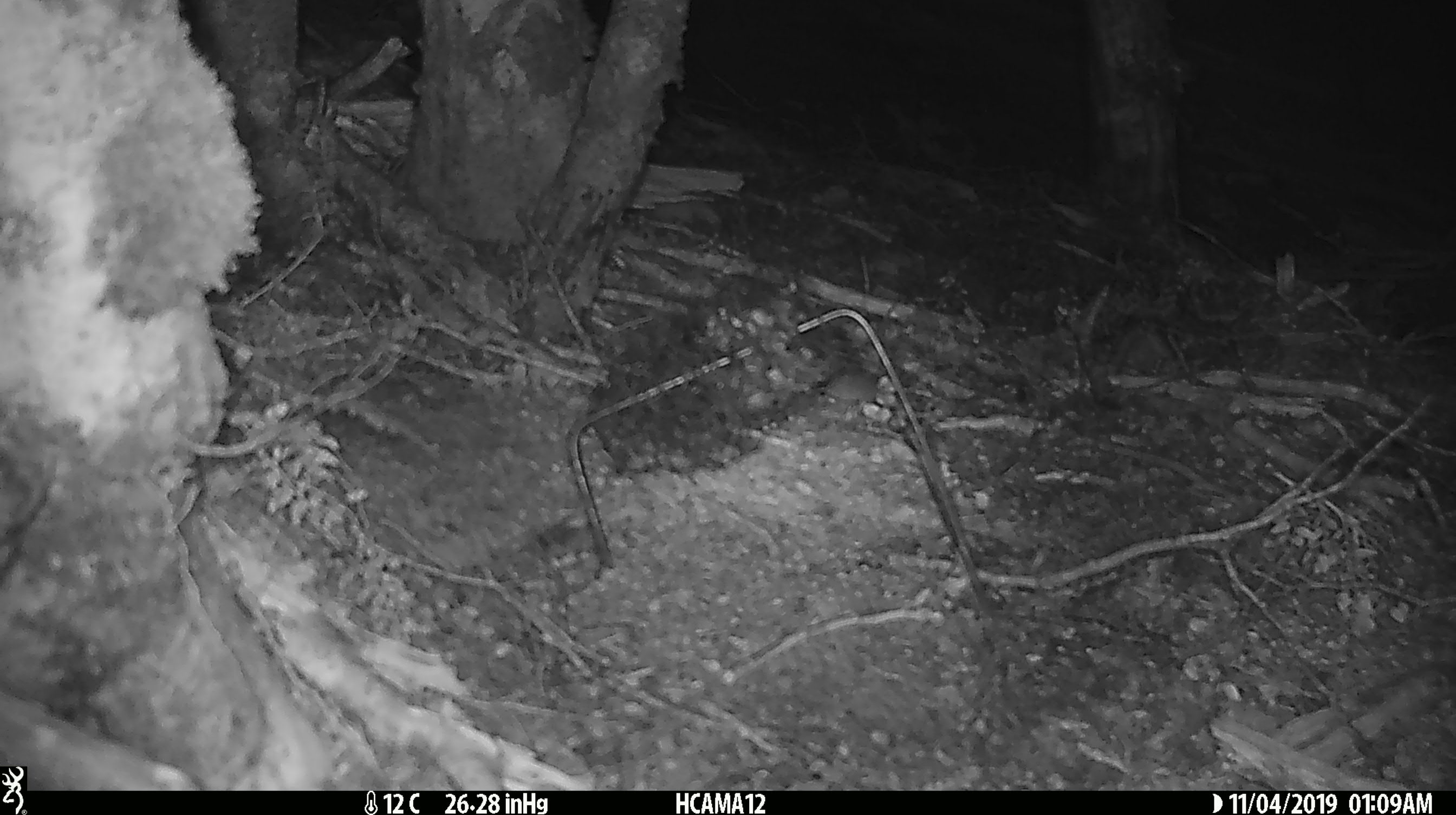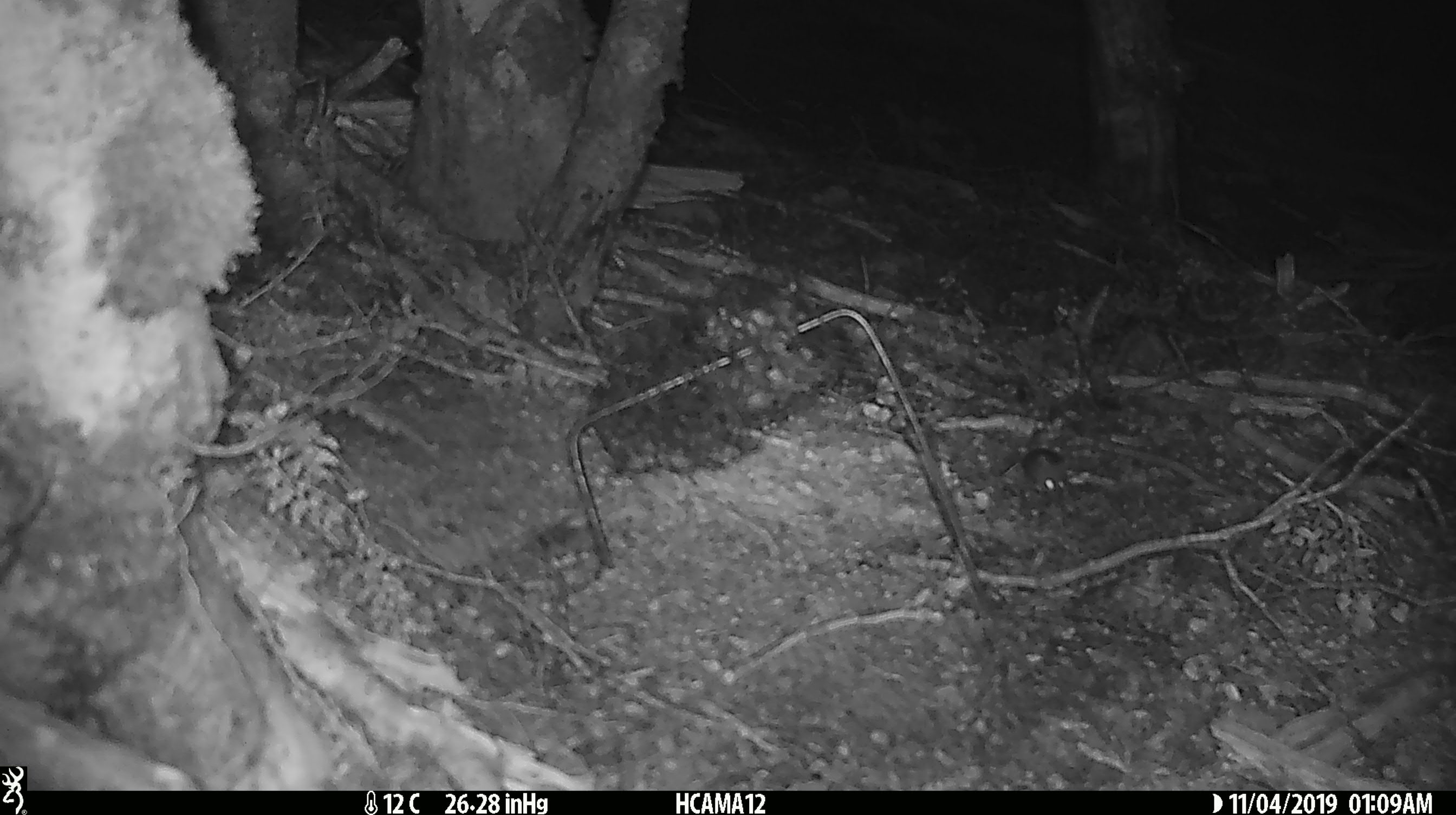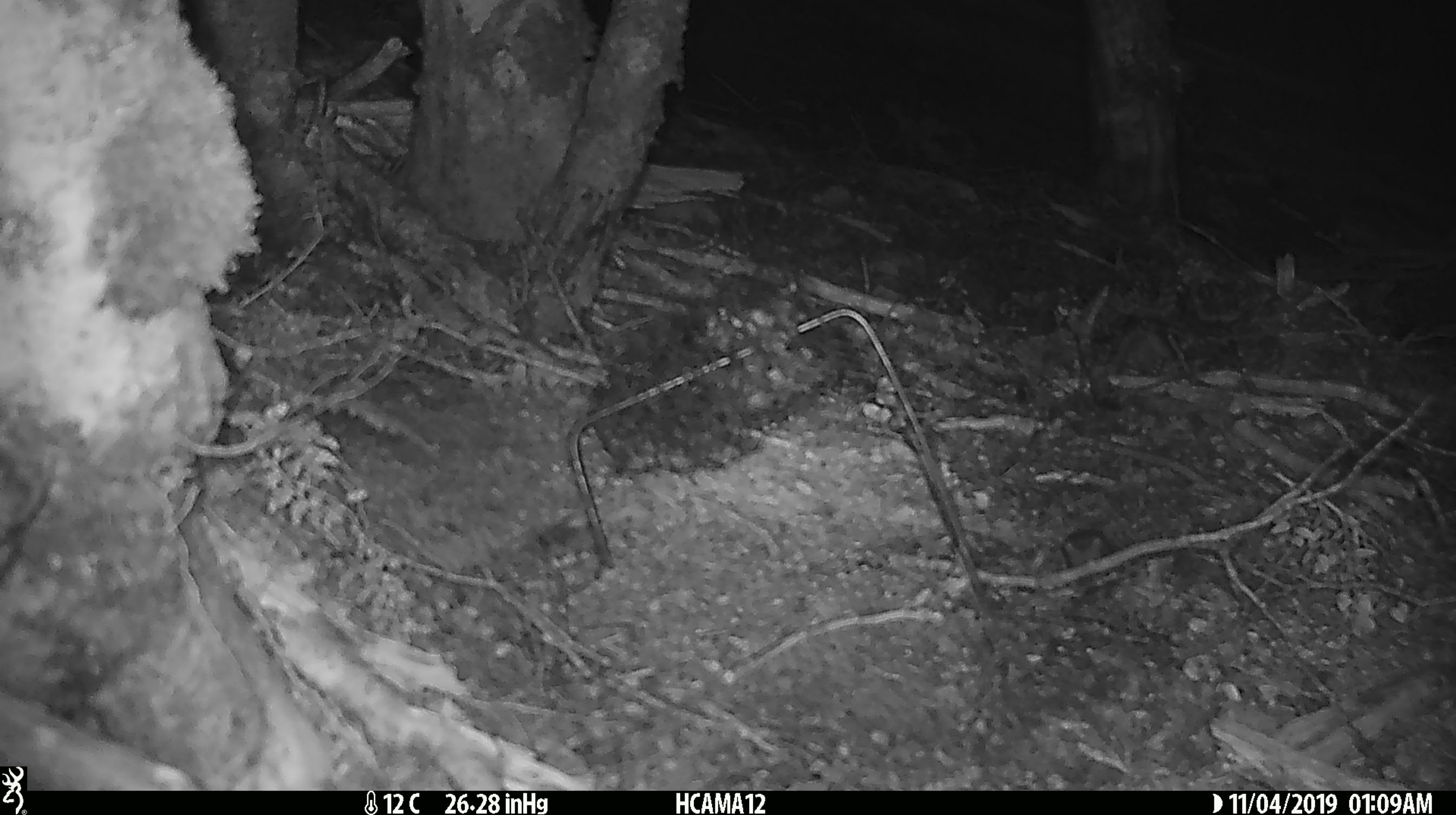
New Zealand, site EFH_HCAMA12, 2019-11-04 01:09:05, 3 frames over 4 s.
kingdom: Animalia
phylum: Chordata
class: Mammalia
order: Rodentia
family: Muridae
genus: Mus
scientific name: Mus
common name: mouse